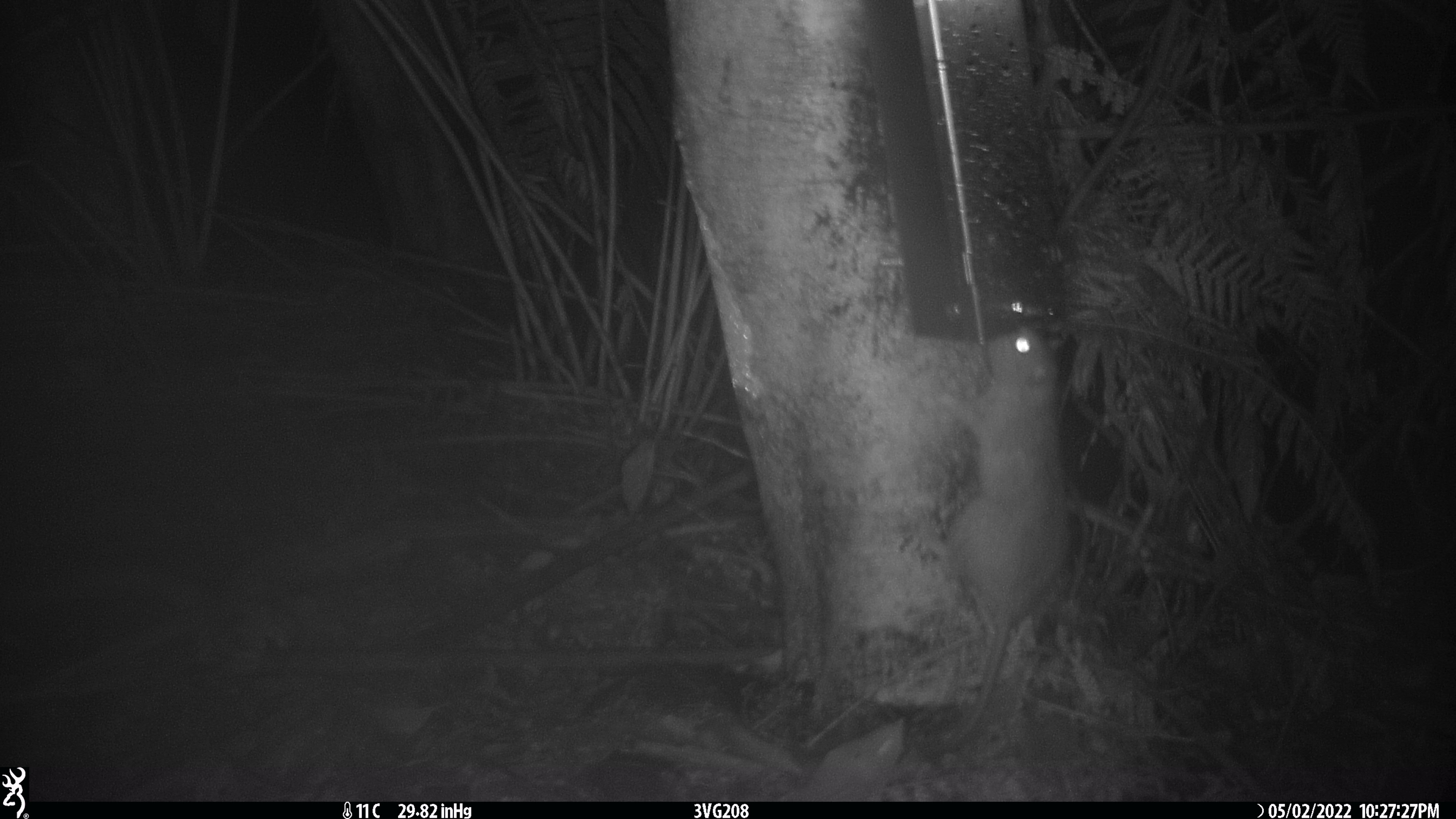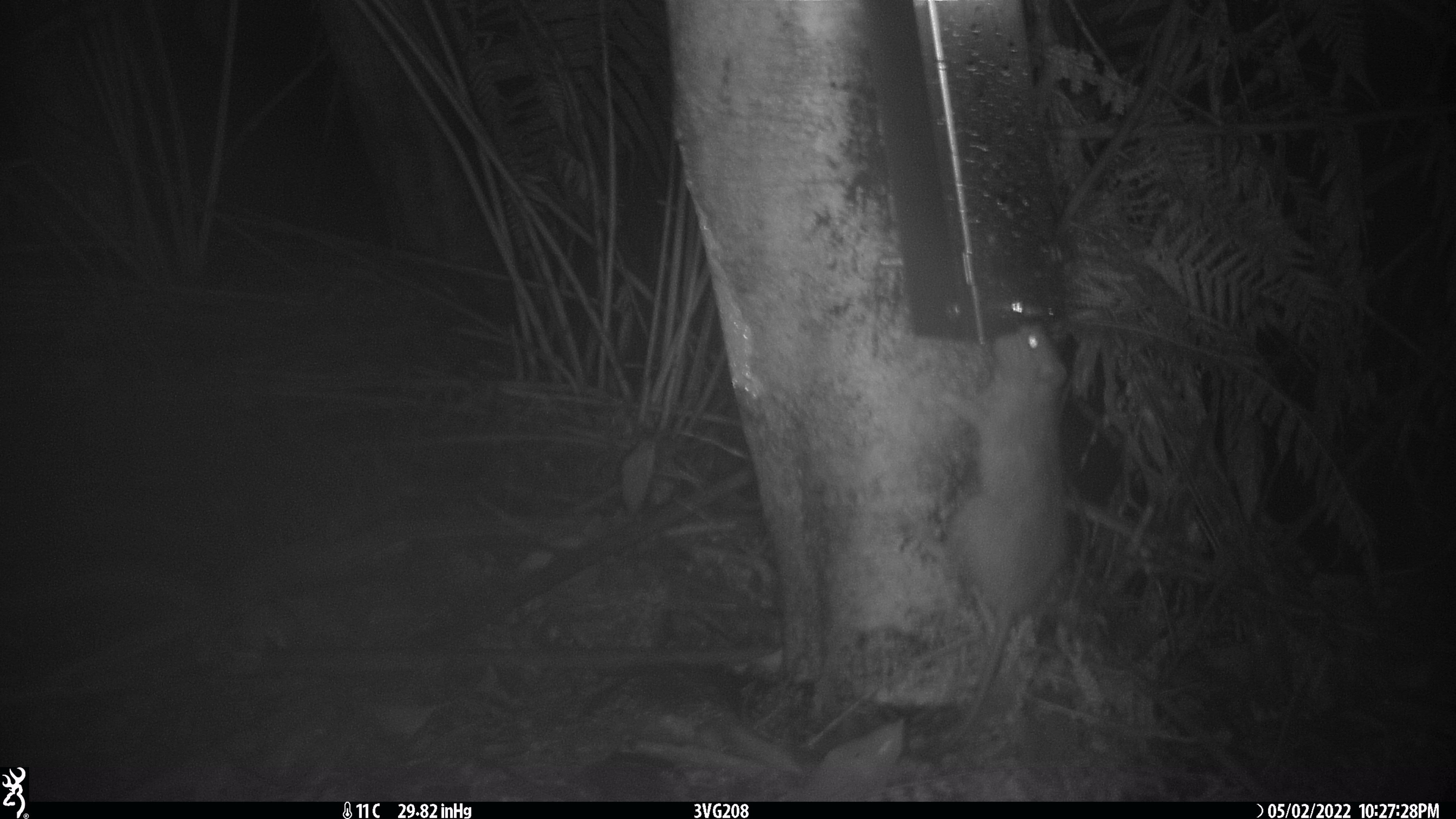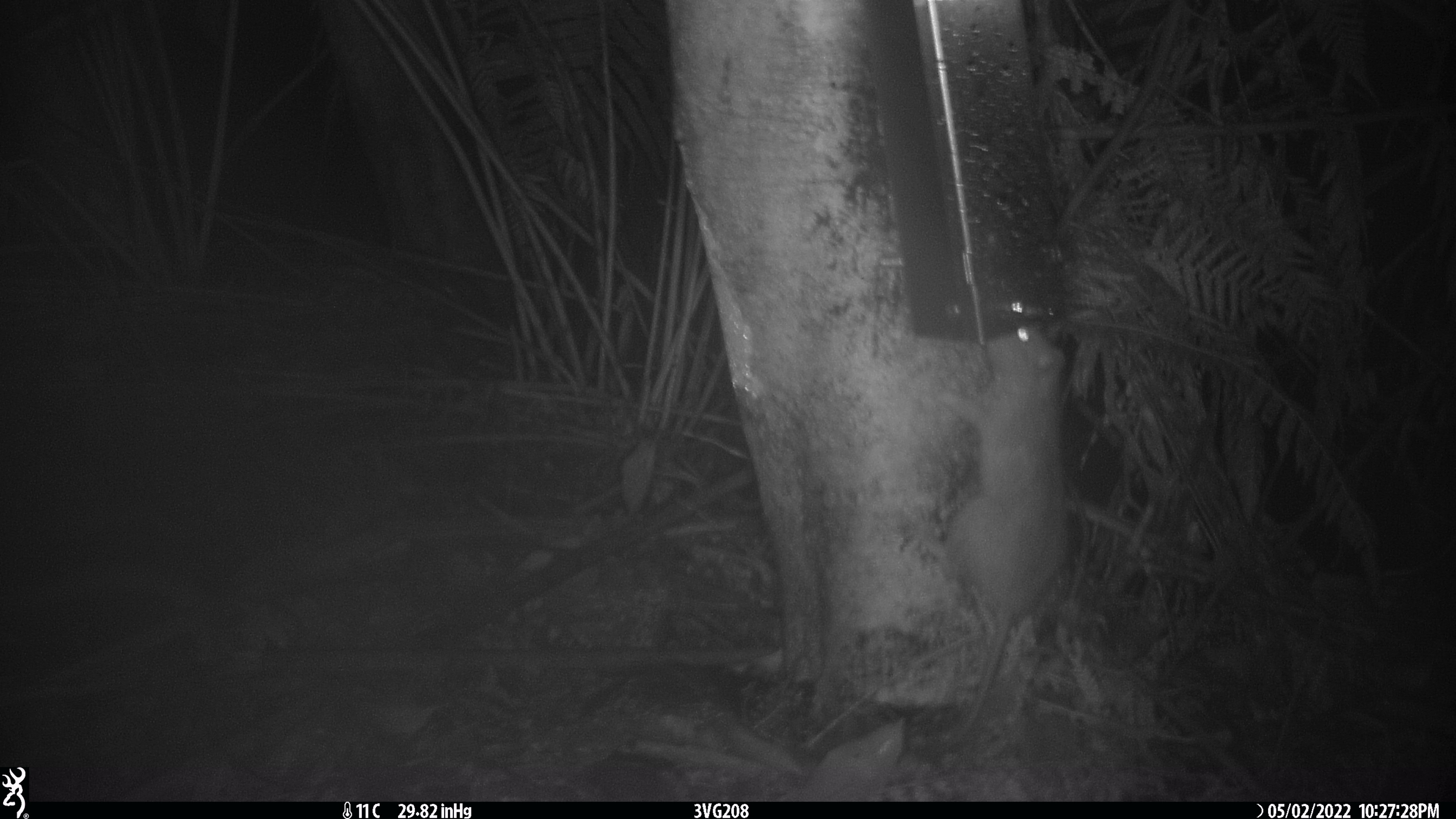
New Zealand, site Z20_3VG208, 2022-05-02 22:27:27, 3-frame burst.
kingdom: Animalia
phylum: Chordata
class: Mammalia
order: Rodentia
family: Muridae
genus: Rattus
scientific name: Rattus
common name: rat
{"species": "rat (Rattus)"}